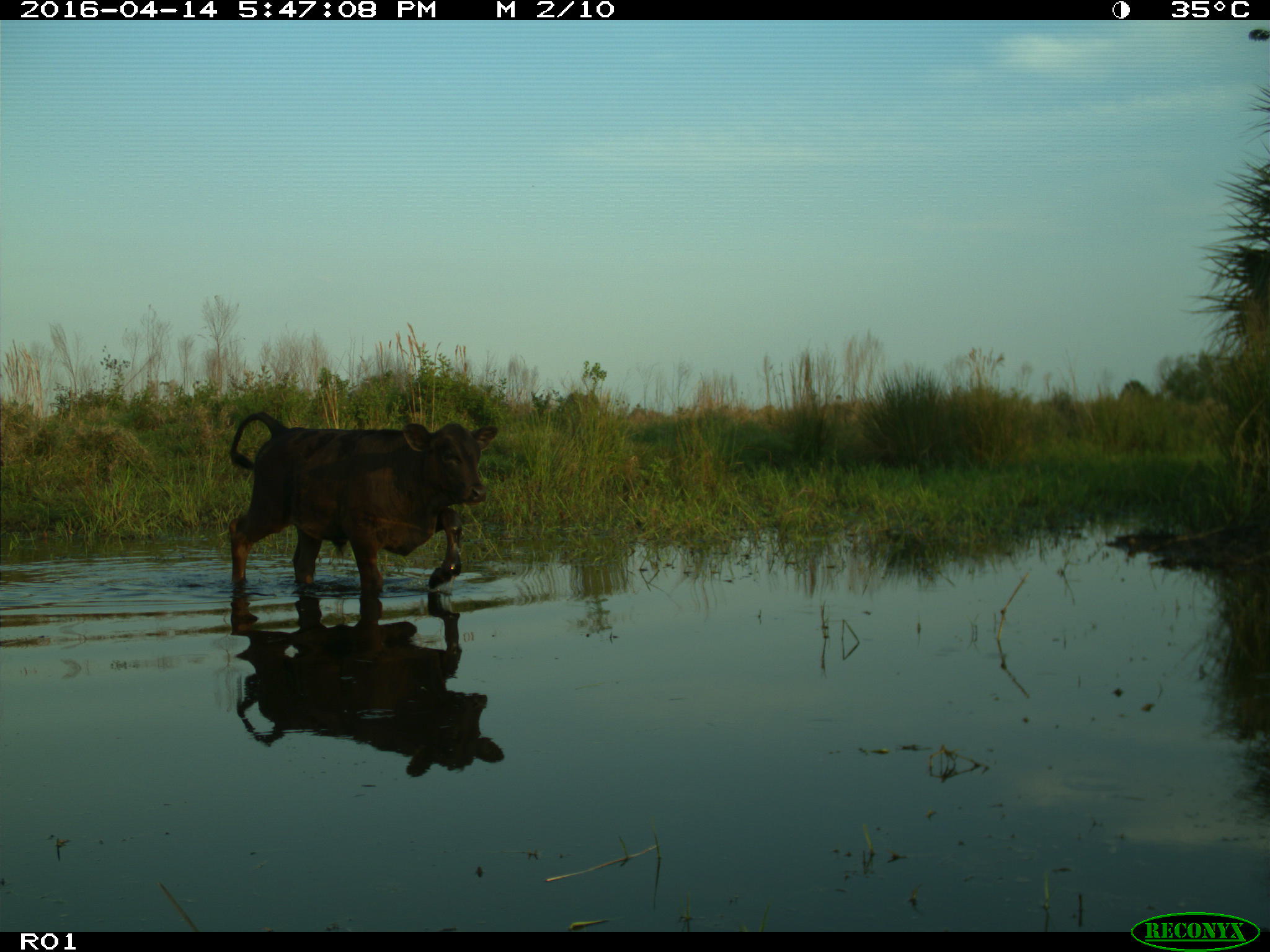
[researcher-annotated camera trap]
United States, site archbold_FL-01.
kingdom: Animalia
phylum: Chordata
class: Mammalia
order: Artiodactyla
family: Bovidae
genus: Bos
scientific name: Bos taurus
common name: domestic cow